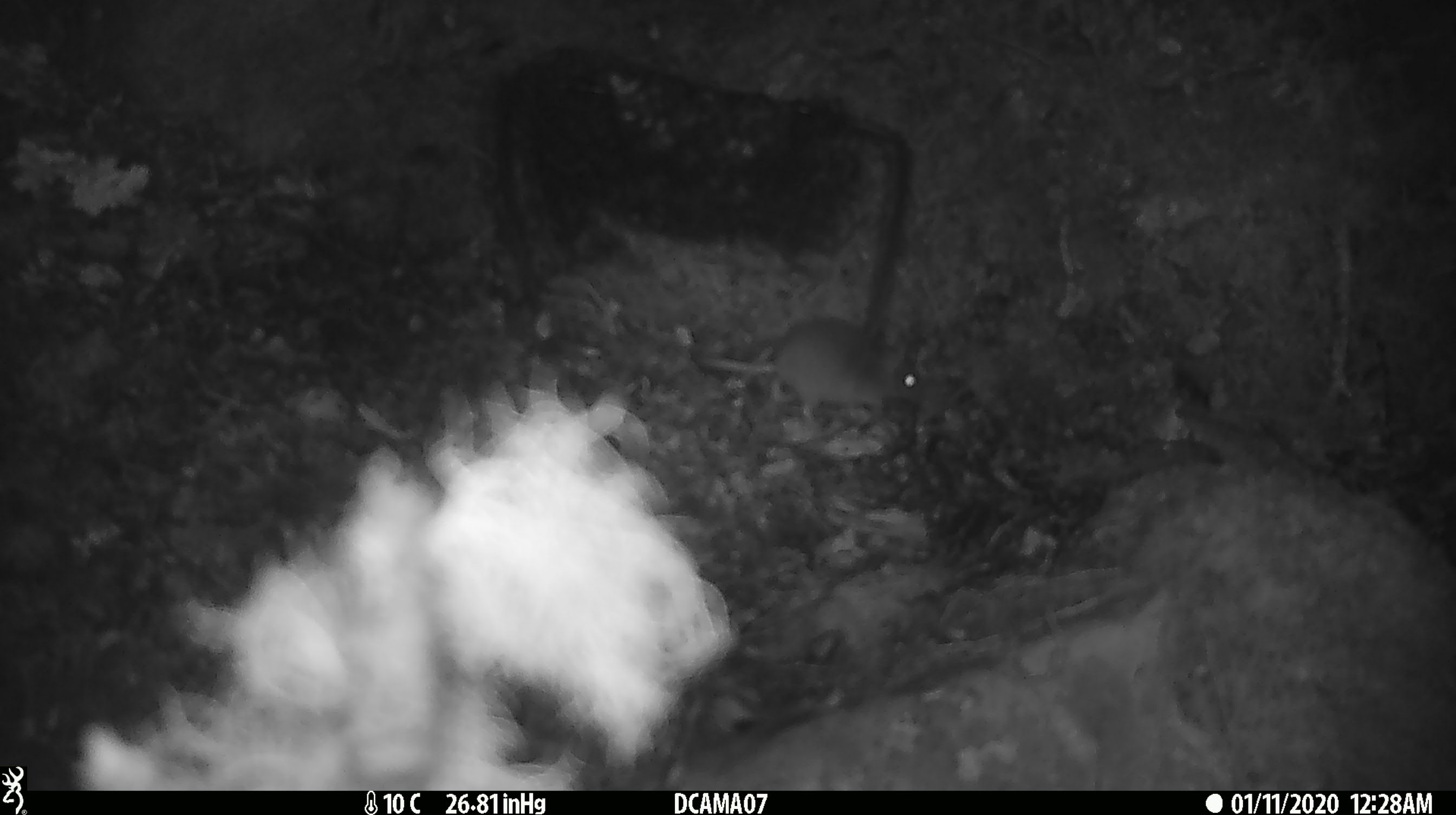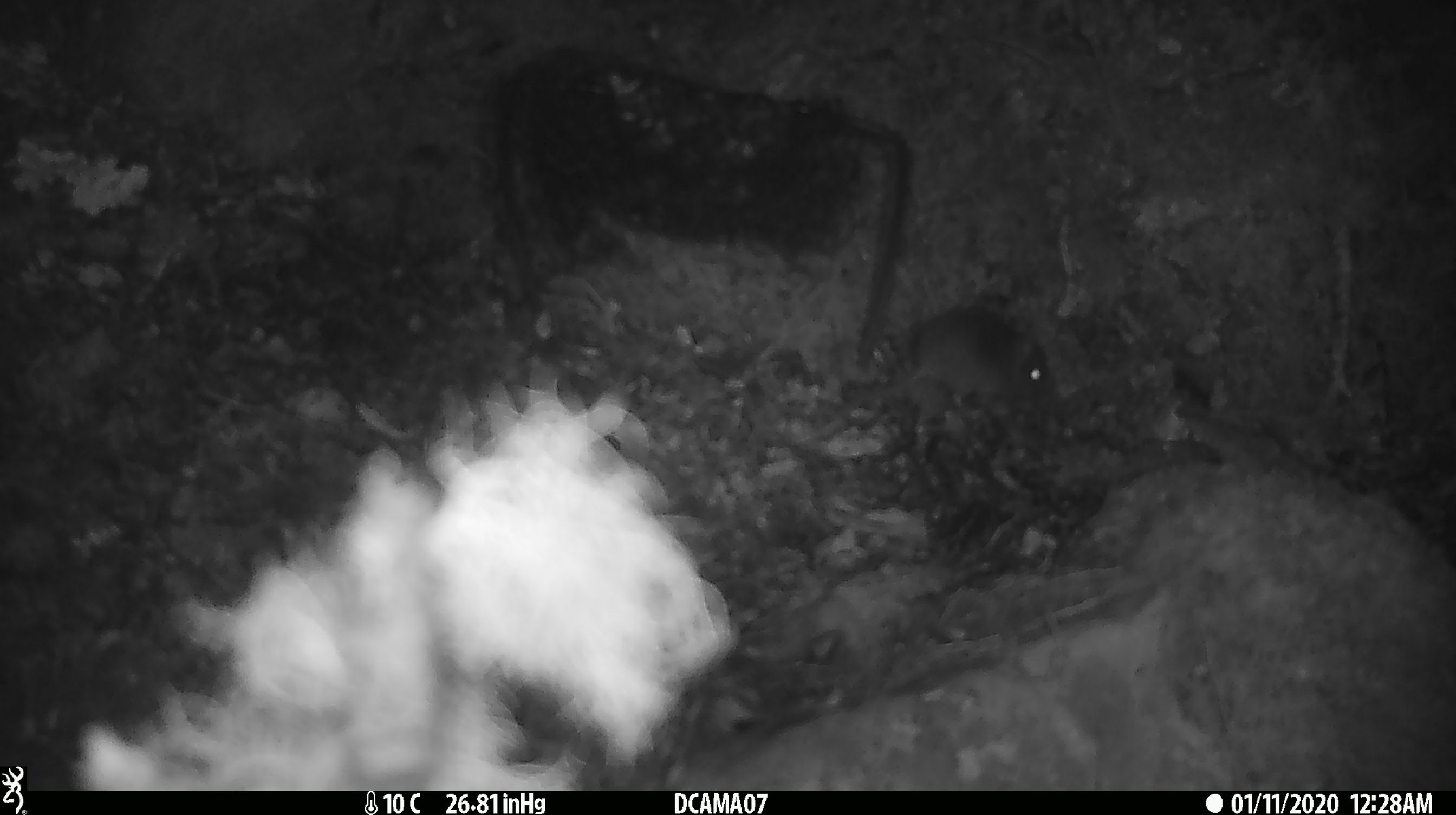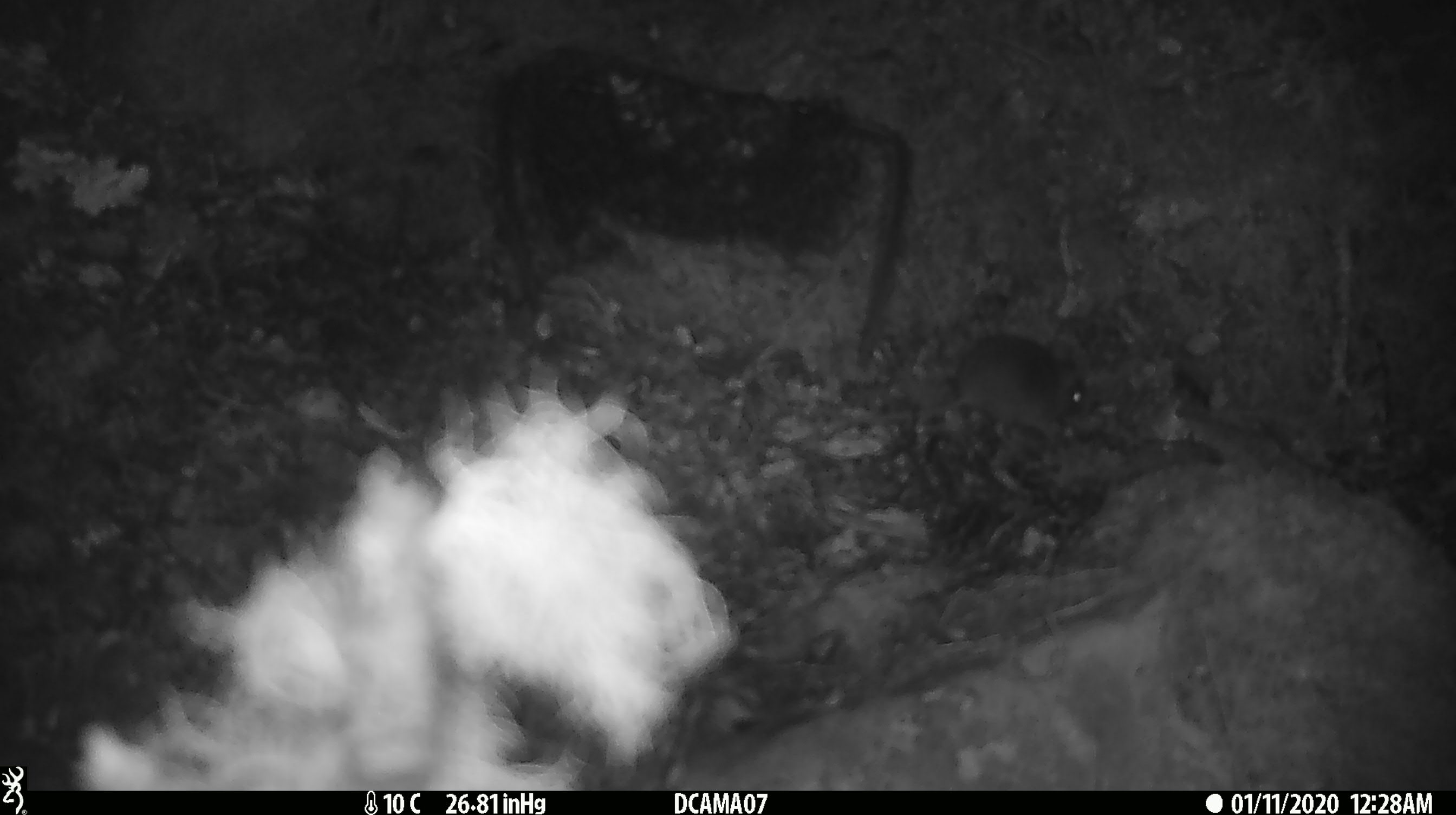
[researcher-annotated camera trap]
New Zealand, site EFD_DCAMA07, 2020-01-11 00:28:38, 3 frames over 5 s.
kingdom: Animalia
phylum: Chordata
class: Mammalia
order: Rodentia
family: Muridae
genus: Mus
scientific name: Mus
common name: mouse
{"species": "mouse (Mus)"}